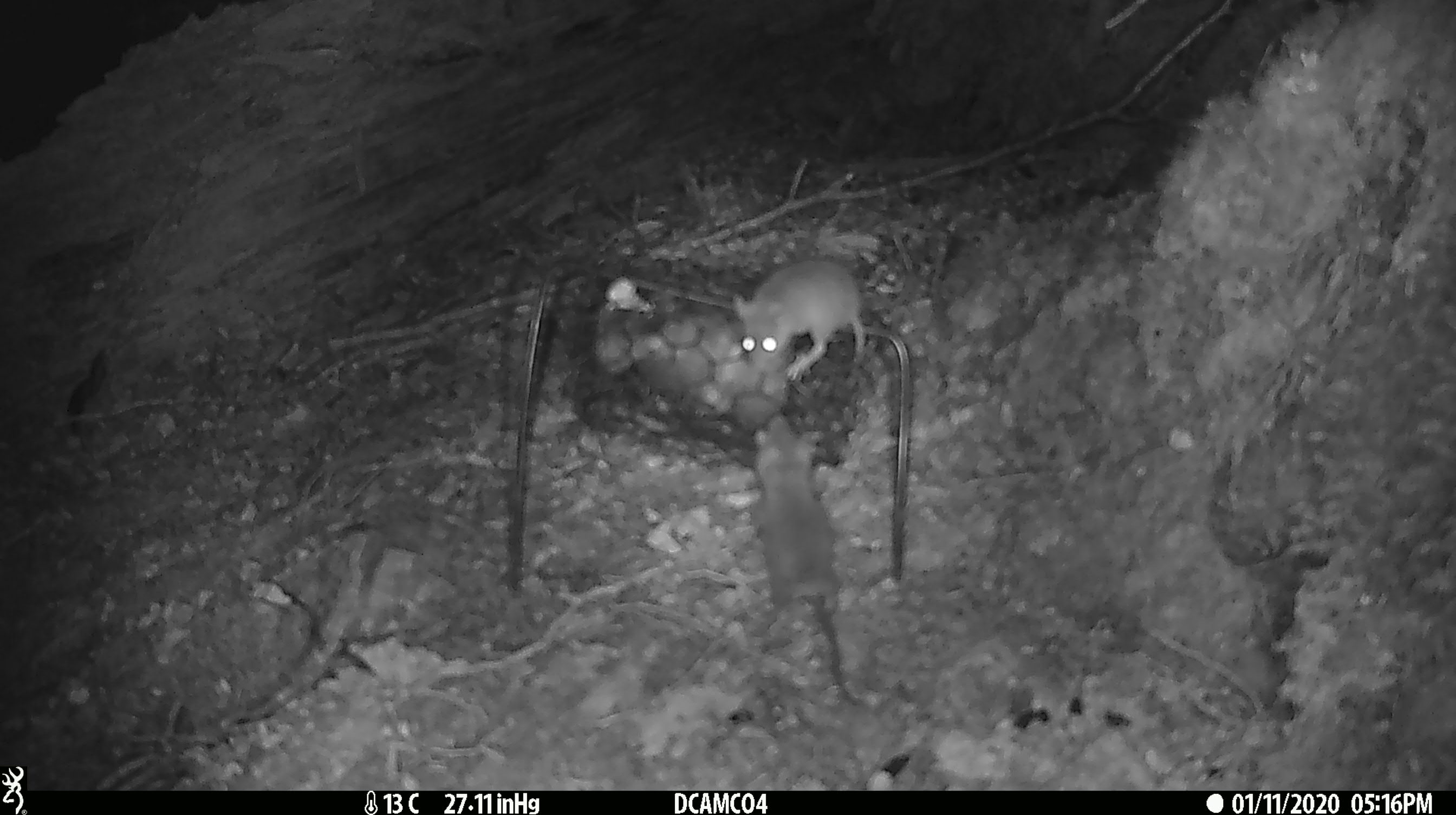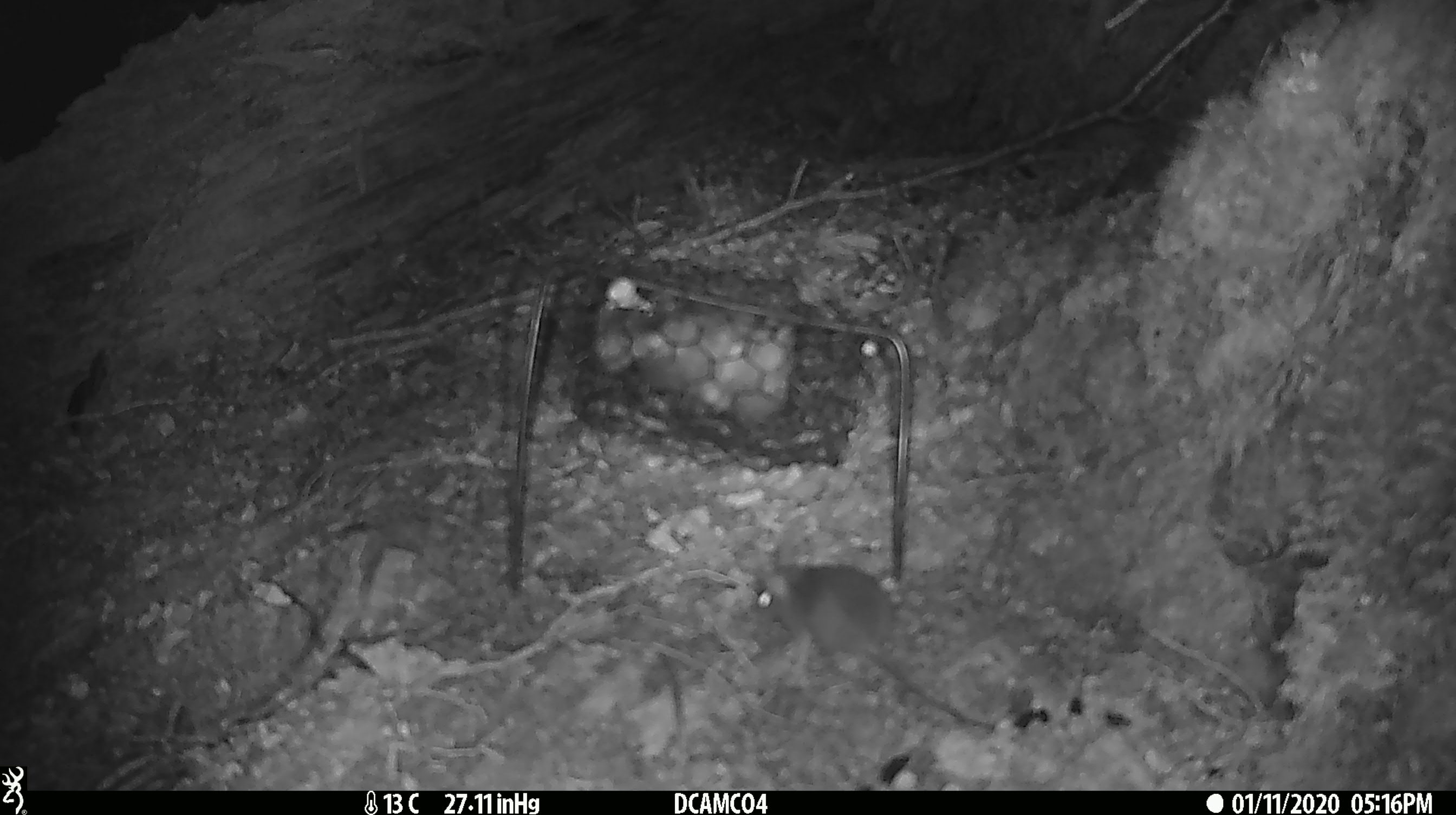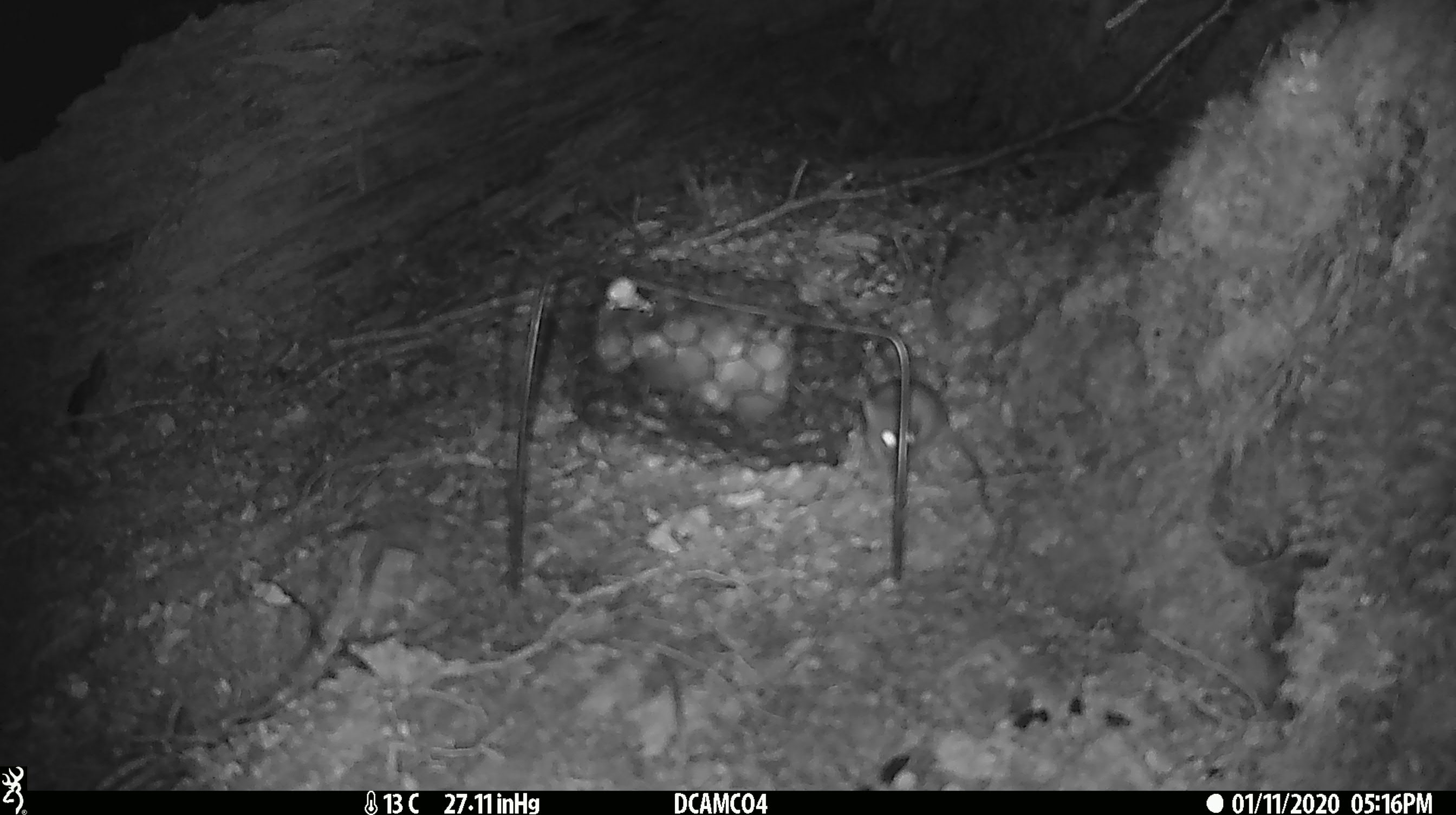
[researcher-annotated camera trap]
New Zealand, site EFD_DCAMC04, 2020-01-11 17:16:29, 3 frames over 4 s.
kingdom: Animalia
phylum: Chordata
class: Mammalia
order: Rodentia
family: Muridae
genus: Mus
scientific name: Mus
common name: mouse